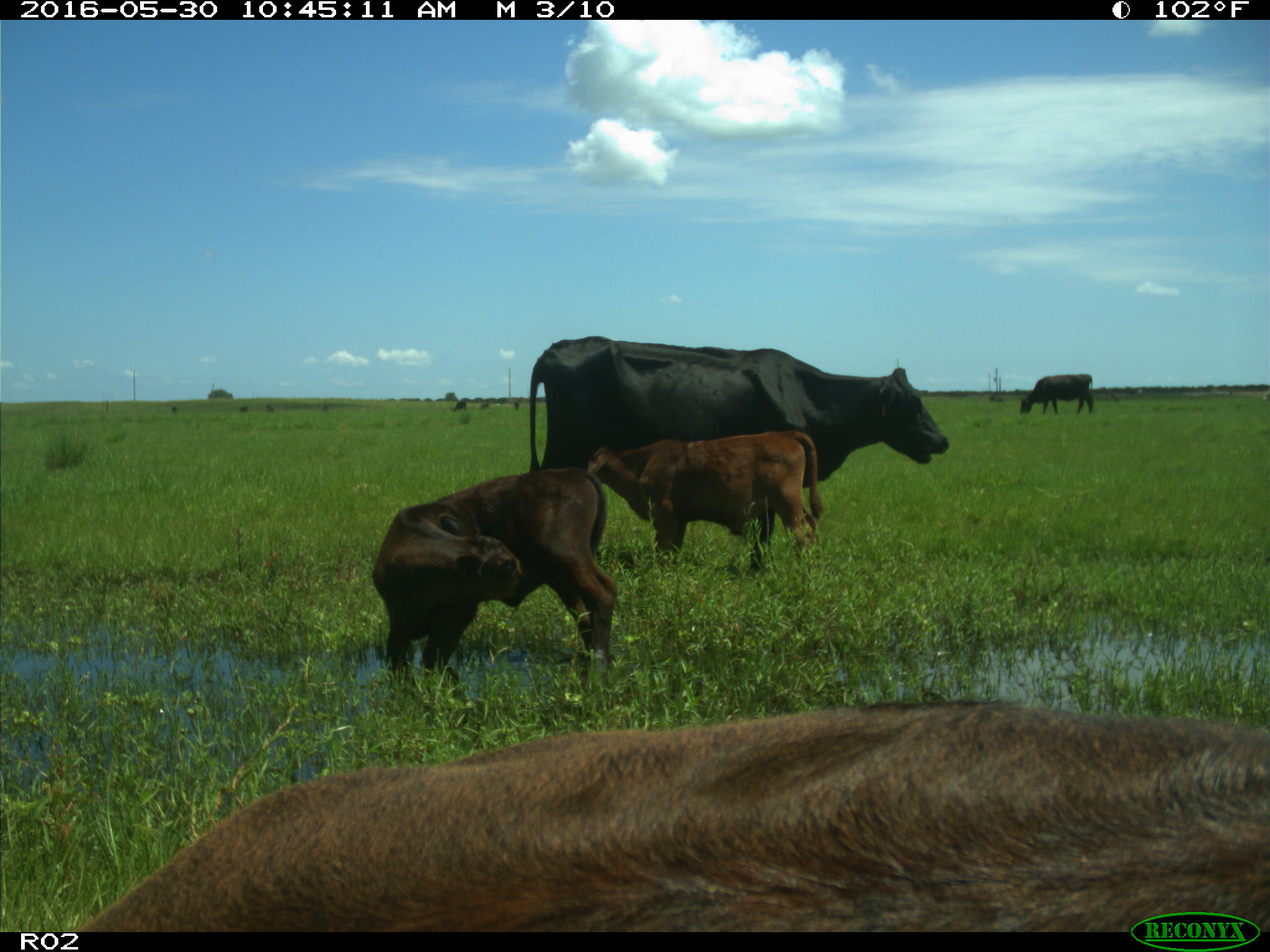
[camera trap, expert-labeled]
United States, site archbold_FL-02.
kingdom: Animalia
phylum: Chordata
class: Mammalia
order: Artiodactyla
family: Bovidae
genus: Bos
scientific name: Bos taurus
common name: domestic cow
Bos taurus (domestic cow).